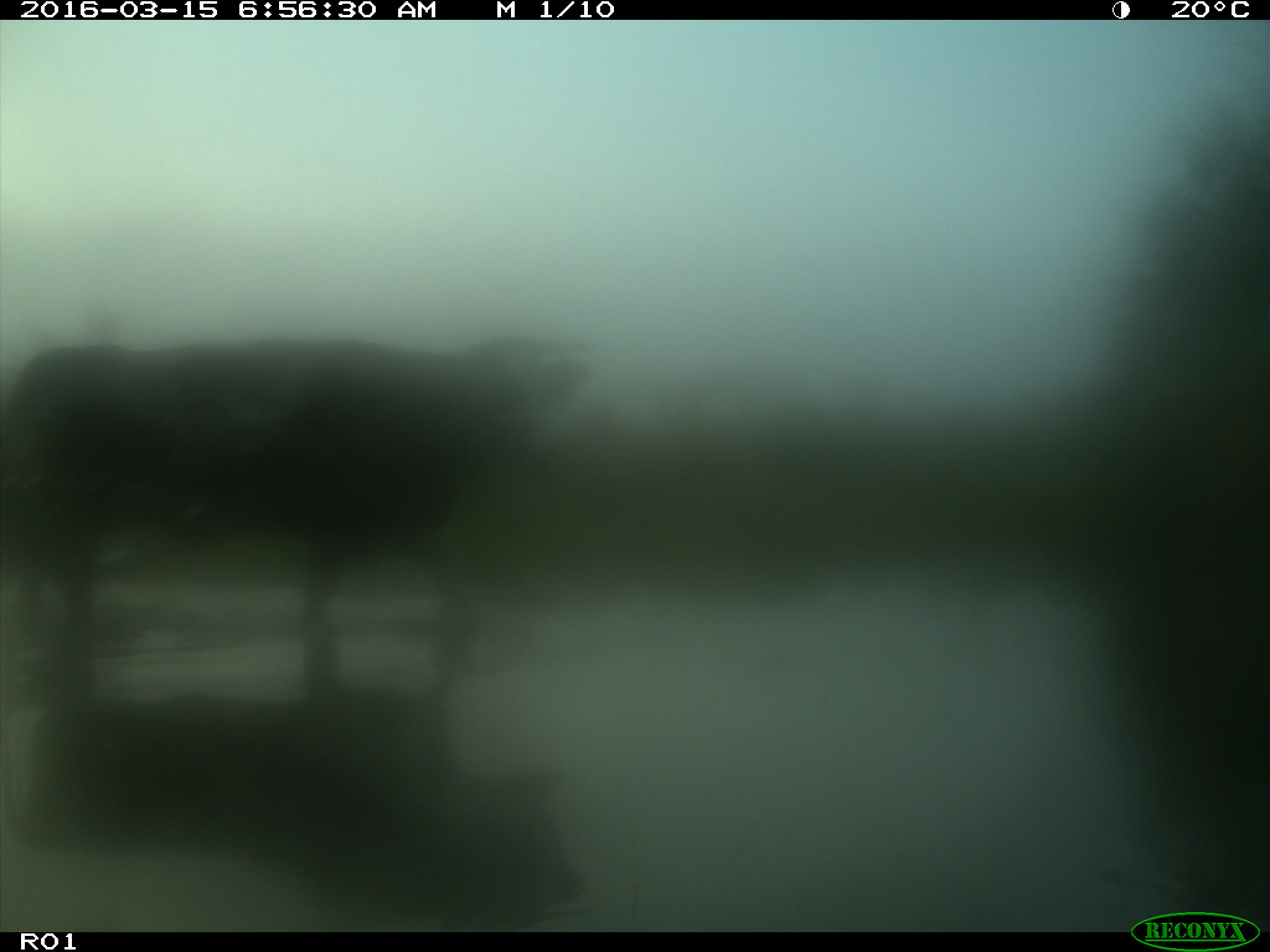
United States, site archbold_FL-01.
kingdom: Animalia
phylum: Chordata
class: Mammalia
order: Artiodactyla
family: Bovidae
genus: Bos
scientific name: Bos taurus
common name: domestic cow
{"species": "Bos taurus (domestic cow)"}